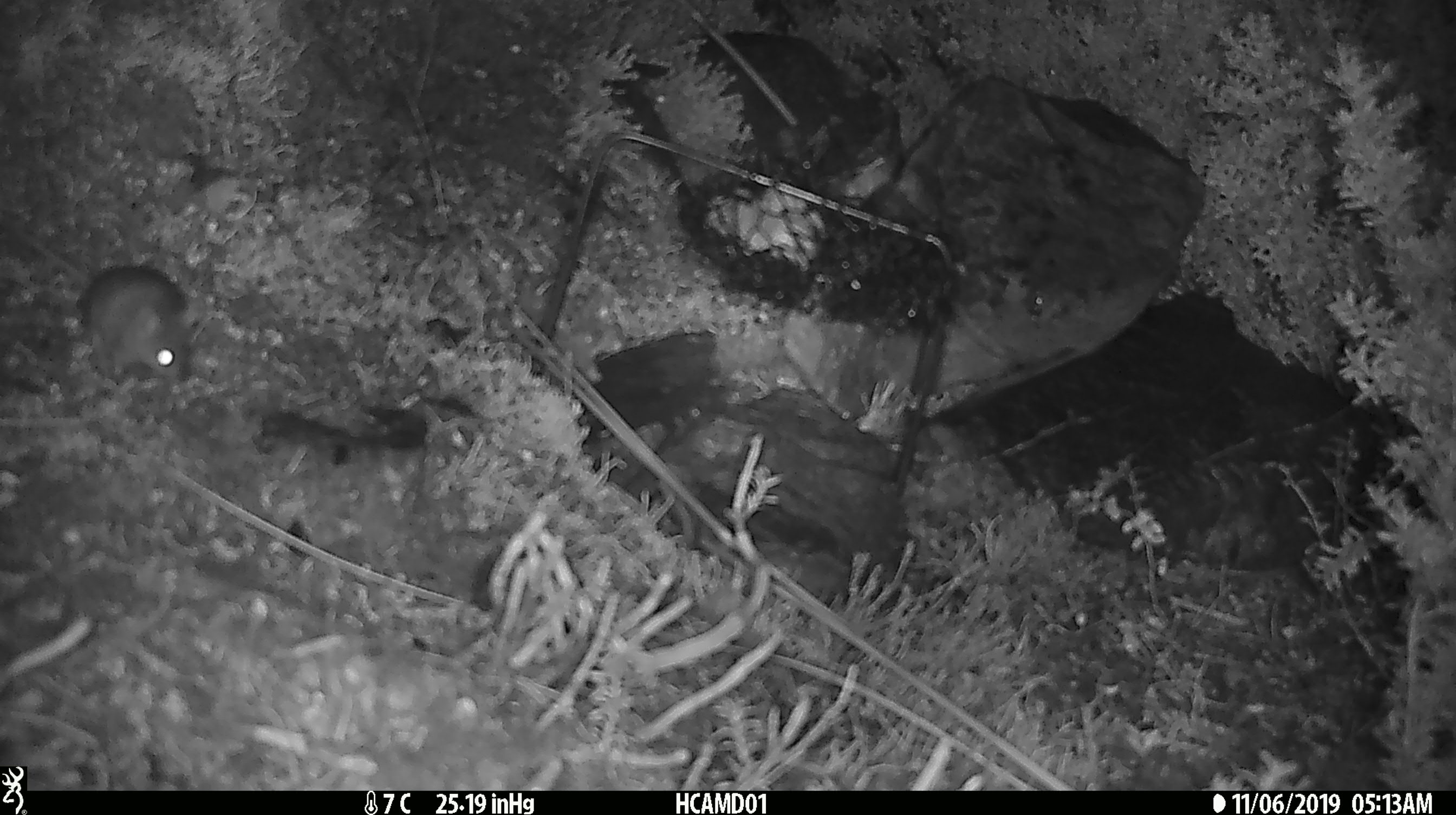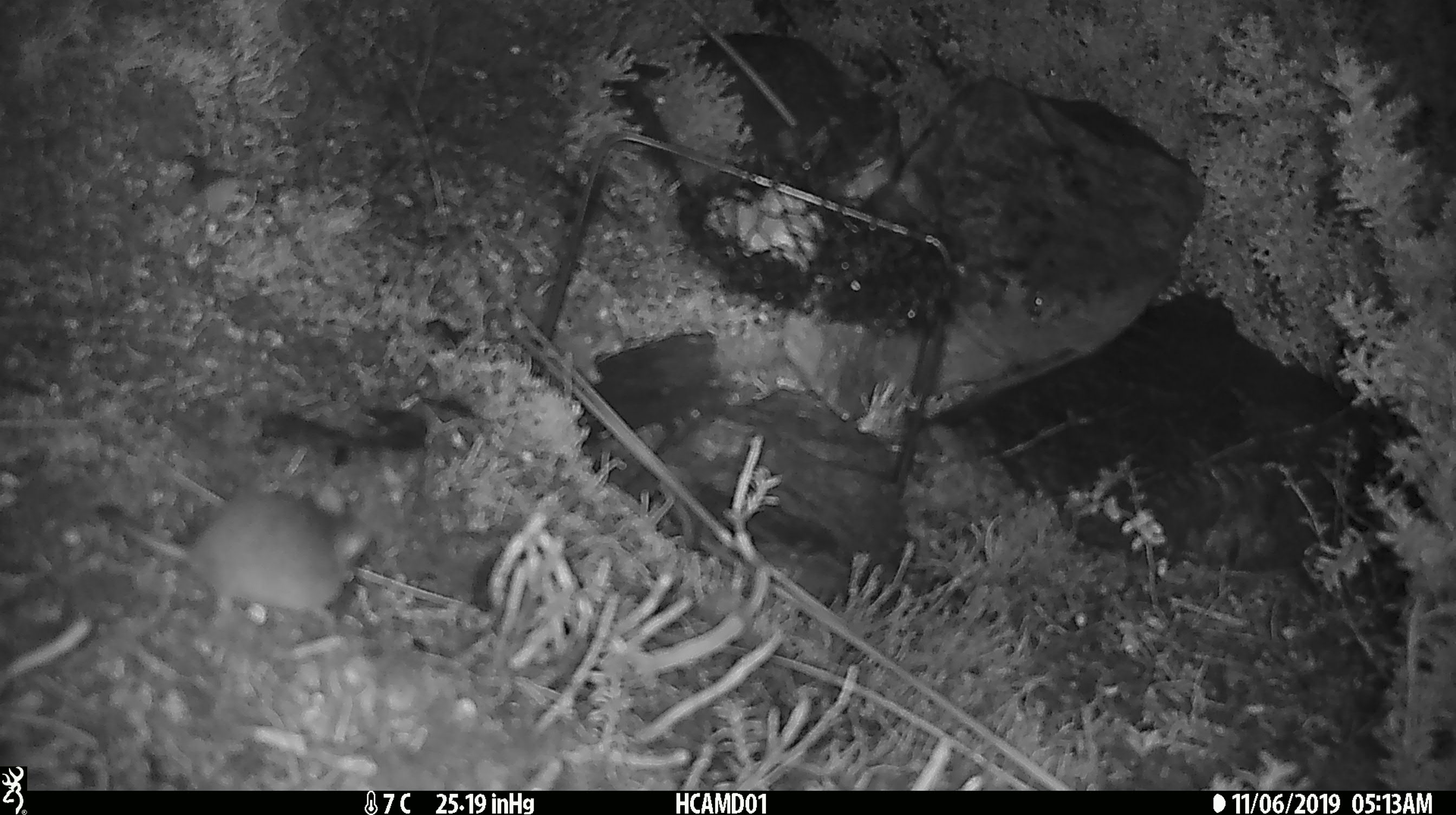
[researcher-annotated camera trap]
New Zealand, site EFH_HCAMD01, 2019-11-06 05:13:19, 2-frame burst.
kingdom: Animalia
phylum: Chordata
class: Mammalia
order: Rodentia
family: Muridae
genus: Mus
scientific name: Mus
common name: mouse